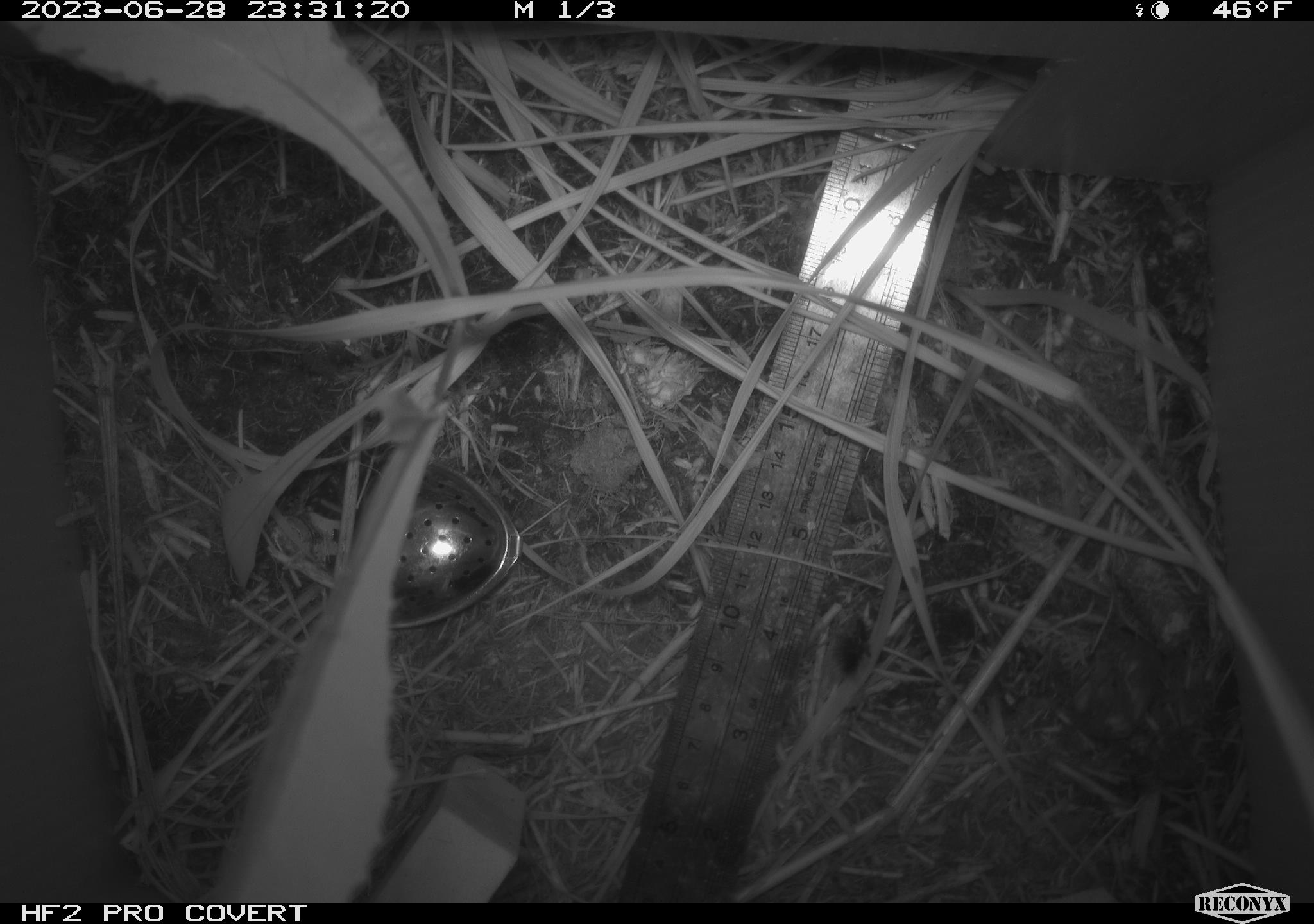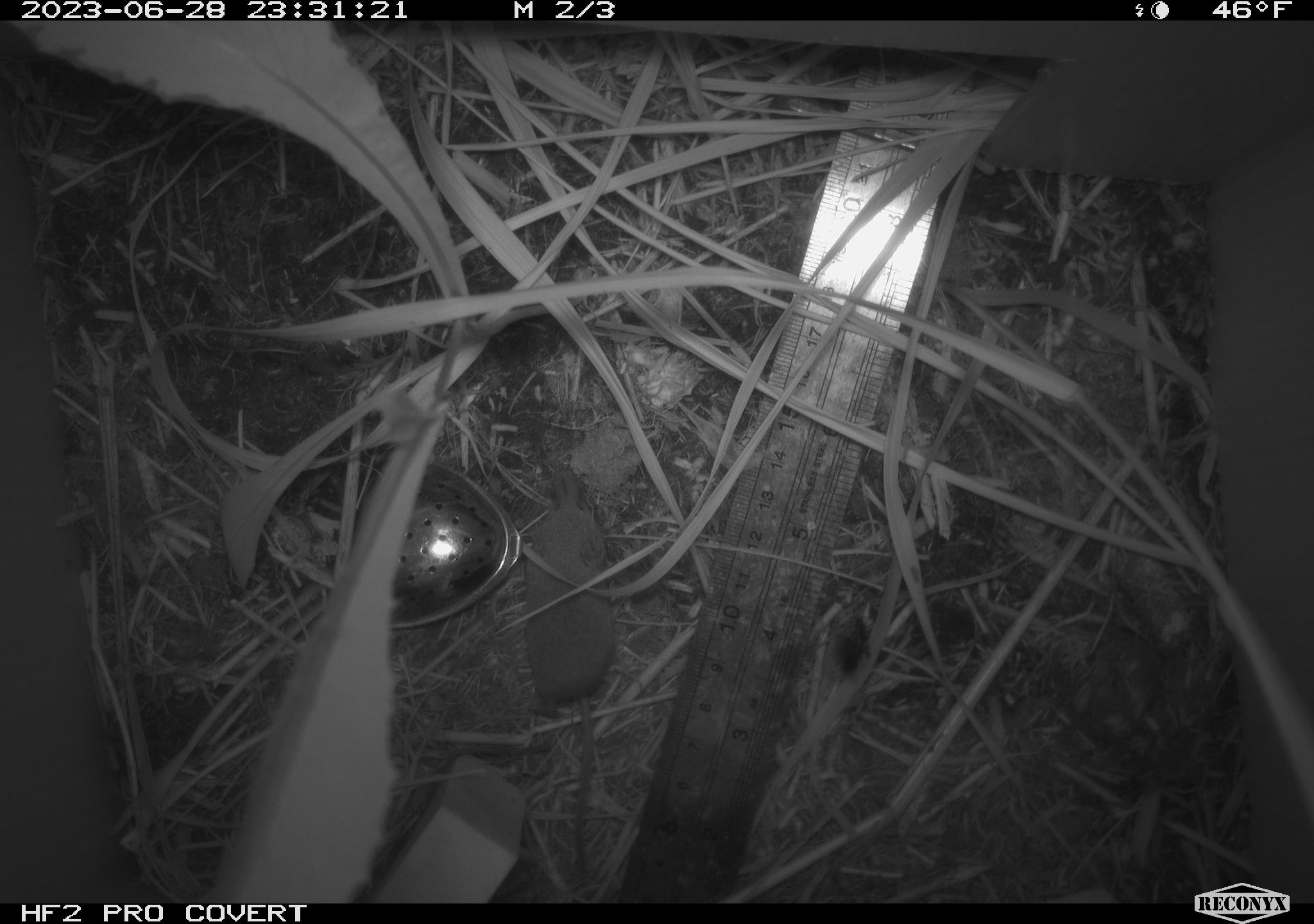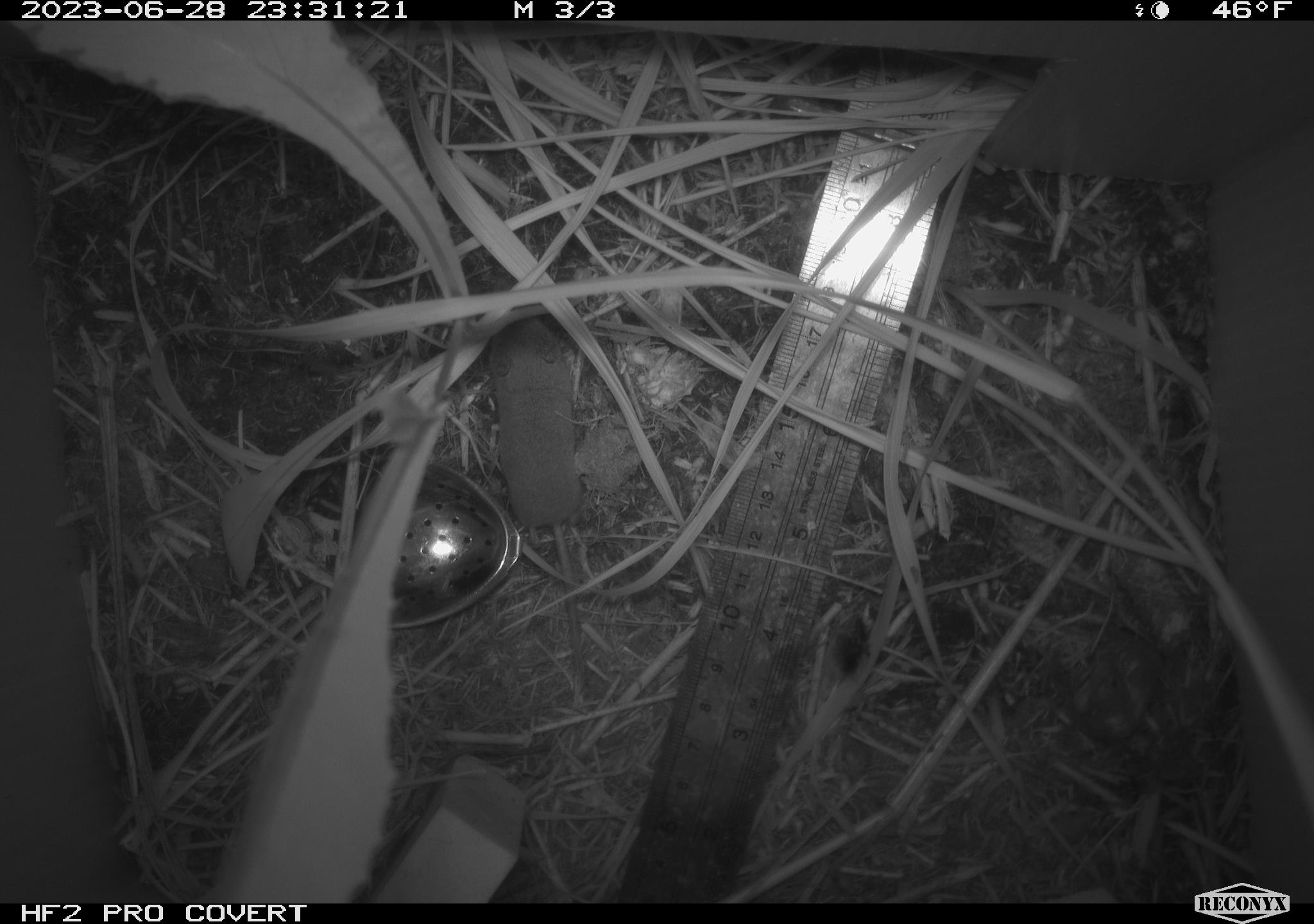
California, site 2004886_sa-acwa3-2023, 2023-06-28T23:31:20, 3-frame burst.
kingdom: Animalia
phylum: Chordata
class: Mammalia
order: Eulipotyphla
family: Soricidae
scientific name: Soricidae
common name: shrews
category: soricidae family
Soricidae family (shrews) (Soricidae).